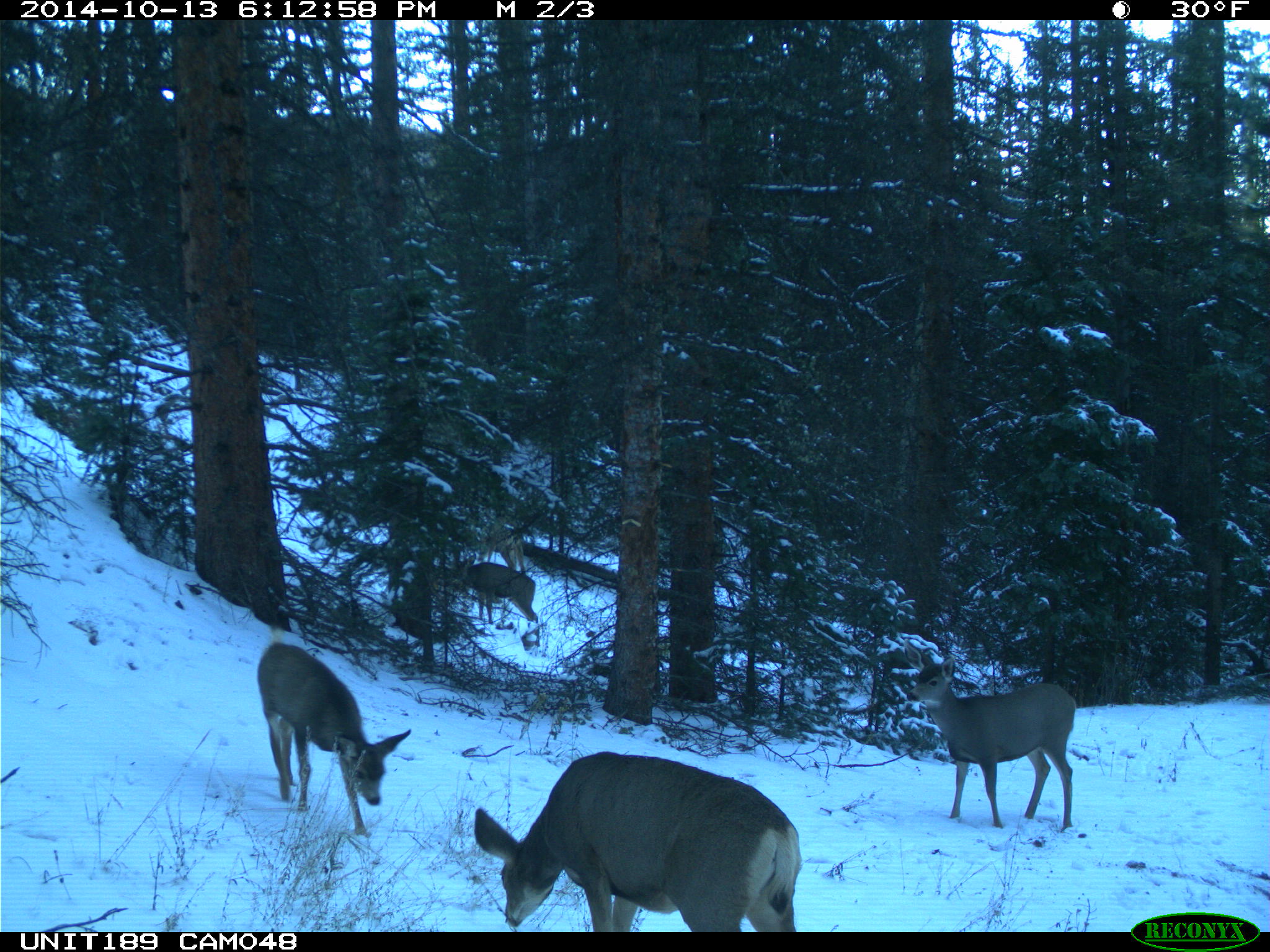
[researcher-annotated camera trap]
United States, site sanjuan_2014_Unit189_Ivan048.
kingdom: Animalia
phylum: Chordata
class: Mammalia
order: Artiodactyla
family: Cervidae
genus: Odocoileus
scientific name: Odocoileus hemionus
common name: mule deer